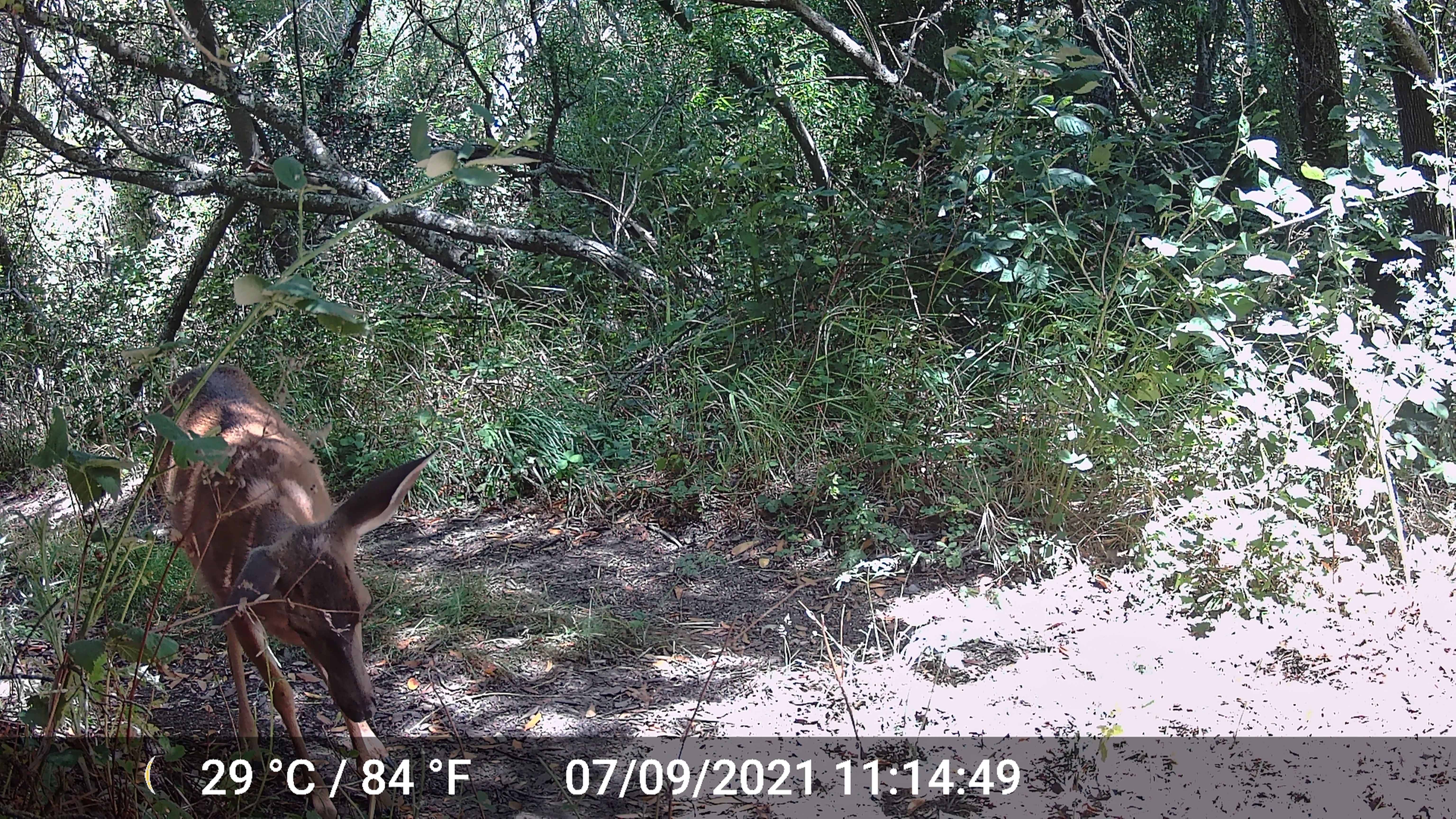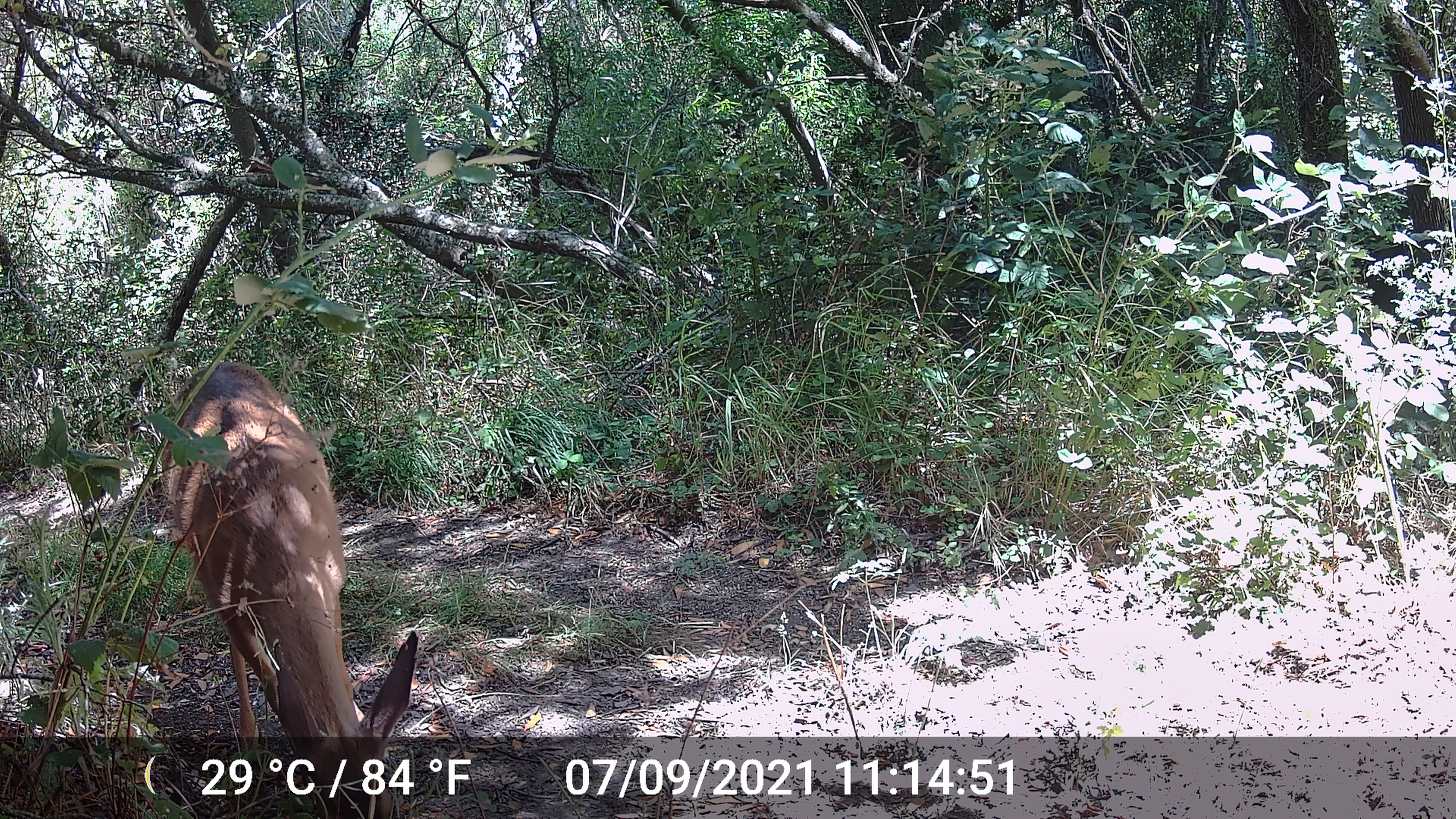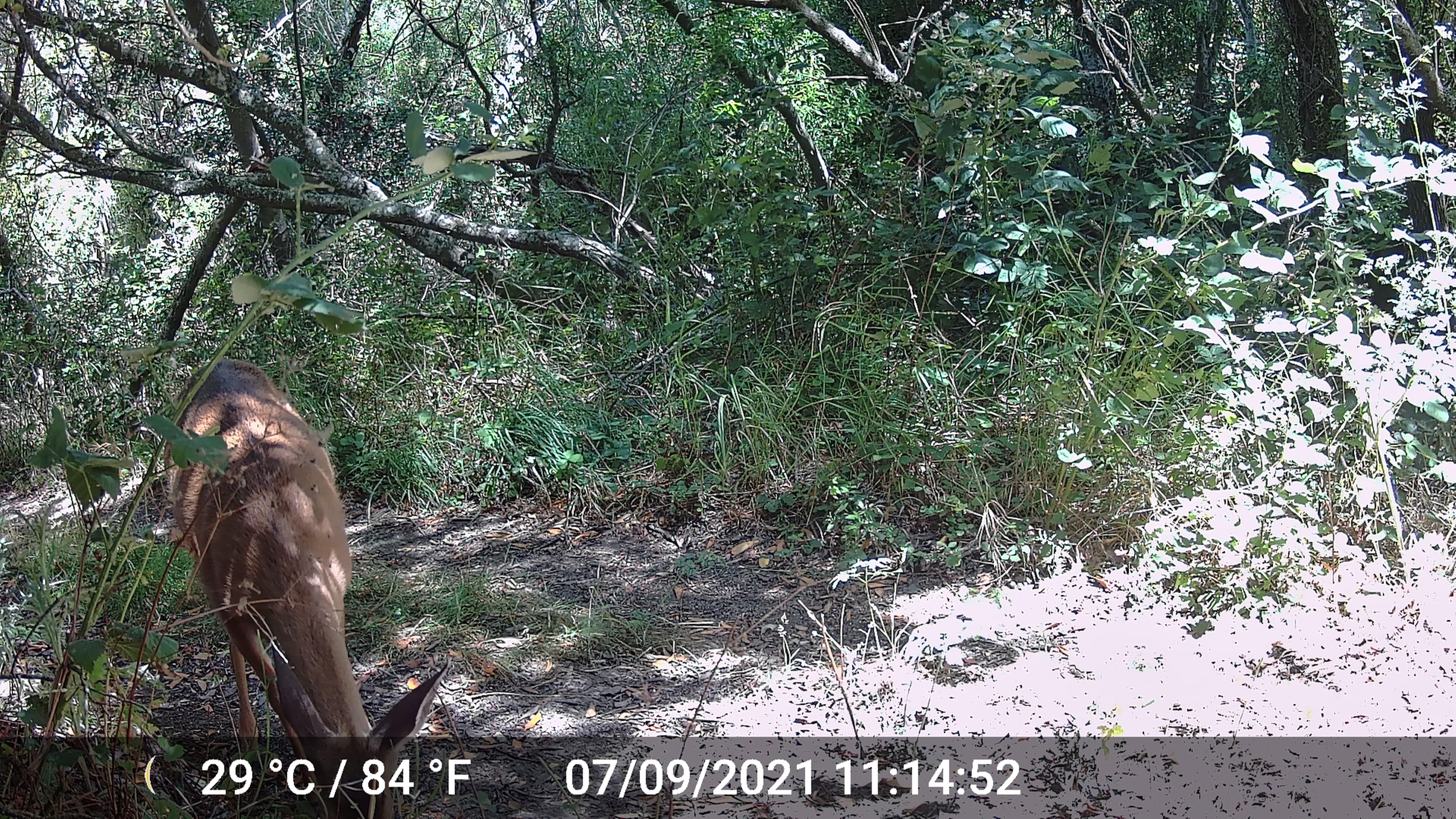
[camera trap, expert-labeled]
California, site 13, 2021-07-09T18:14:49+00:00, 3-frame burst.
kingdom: Animalia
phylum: Chordata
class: Mammalia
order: Artiodactyla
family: Cervidae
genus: Odocoileus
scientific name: Odocoileus hemionus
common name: mule deer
Mule deer (Odocoileus hemionus).